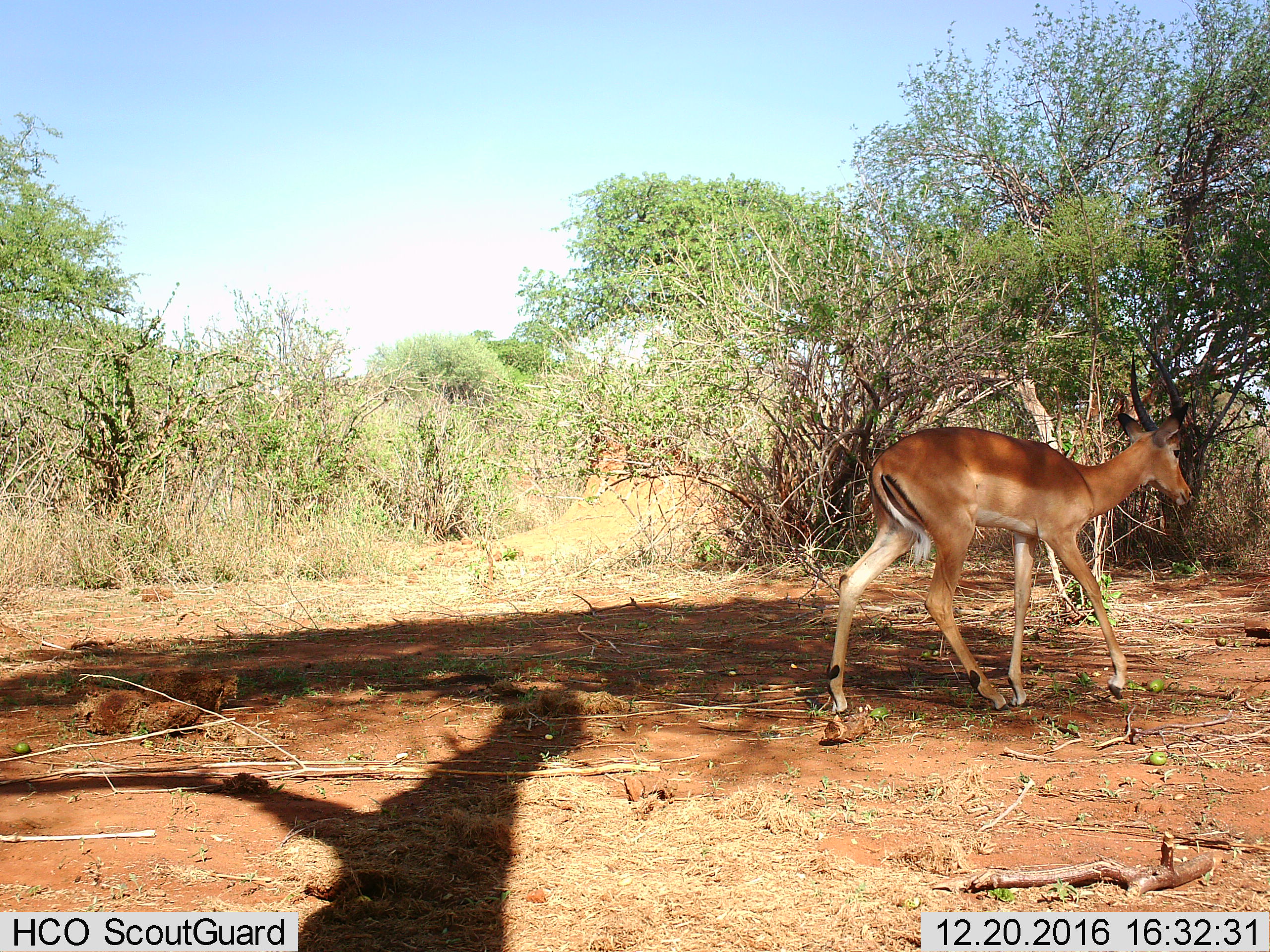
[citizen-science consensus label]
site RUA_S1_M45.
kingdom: Animalia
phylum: Chordata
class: Mammalia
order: Artiodactyla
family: Bovidae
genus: Aepyceros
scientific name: Aepyceros melampus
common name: impala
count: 1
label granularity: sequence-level